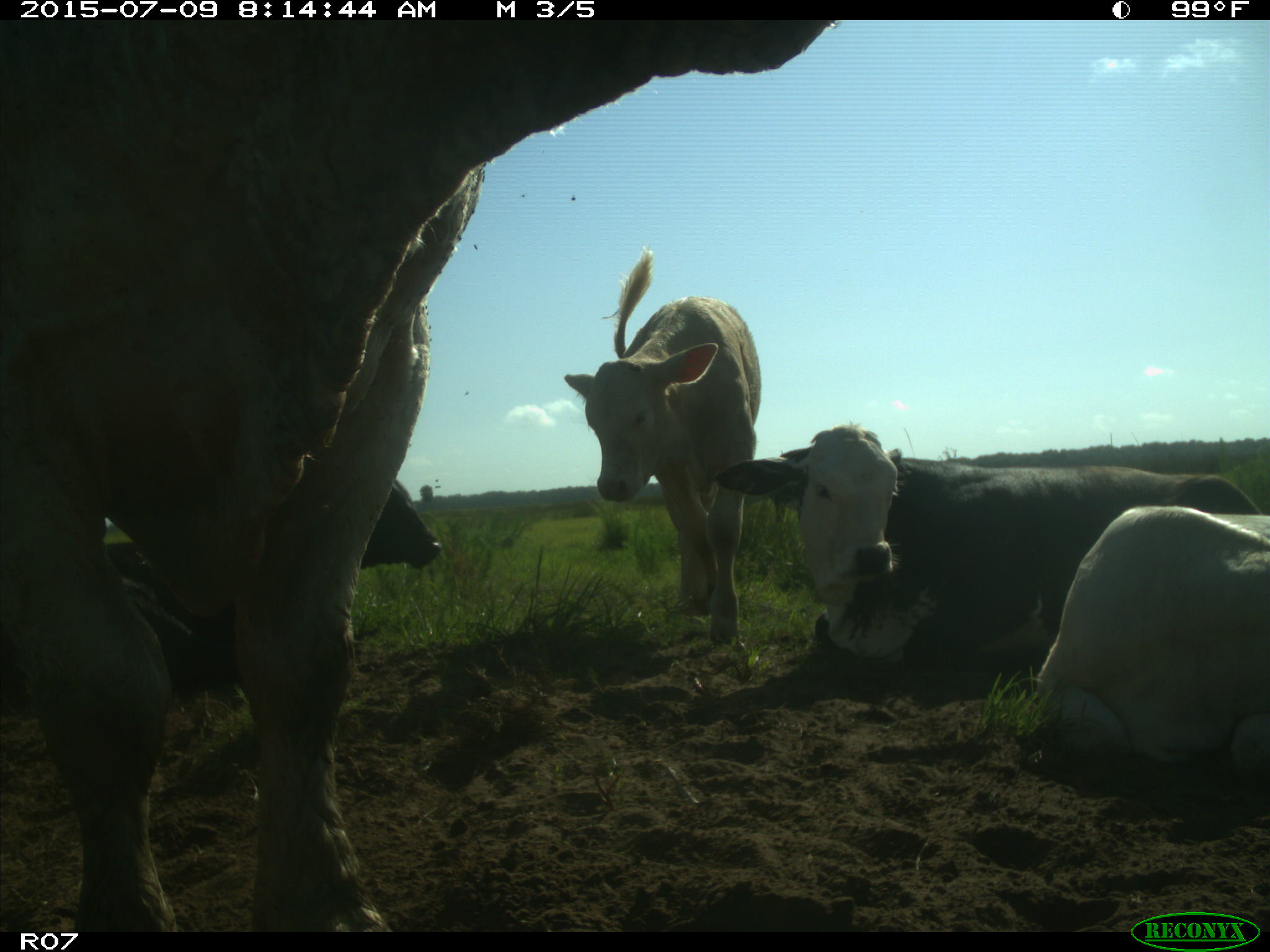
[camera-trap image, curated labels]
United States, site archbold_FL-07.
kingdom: Animalia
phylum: Chordata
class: Mammalia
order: Artiodactyla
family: Bovidae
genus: Bos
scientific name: Bos taurus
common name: domestic cow